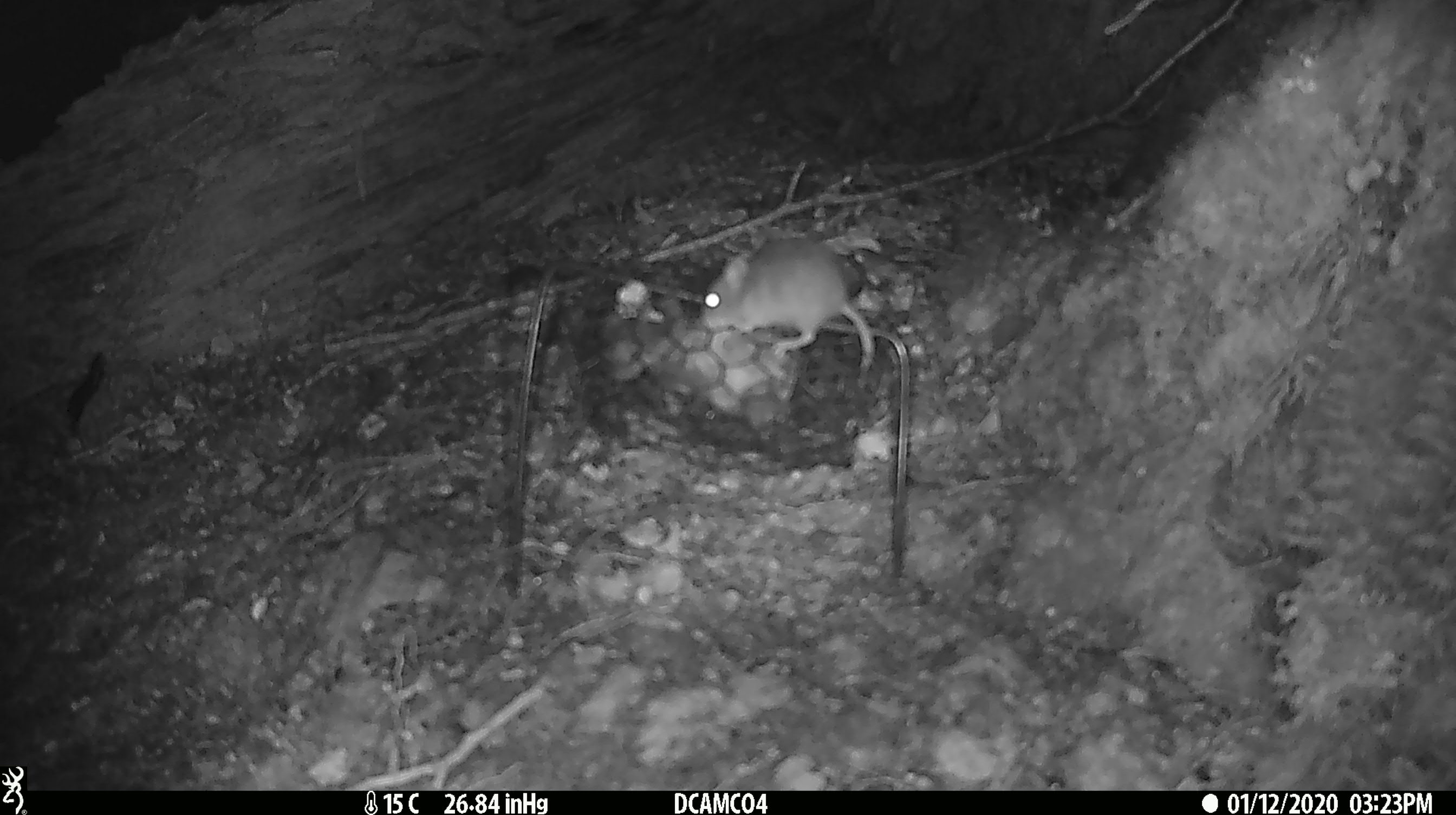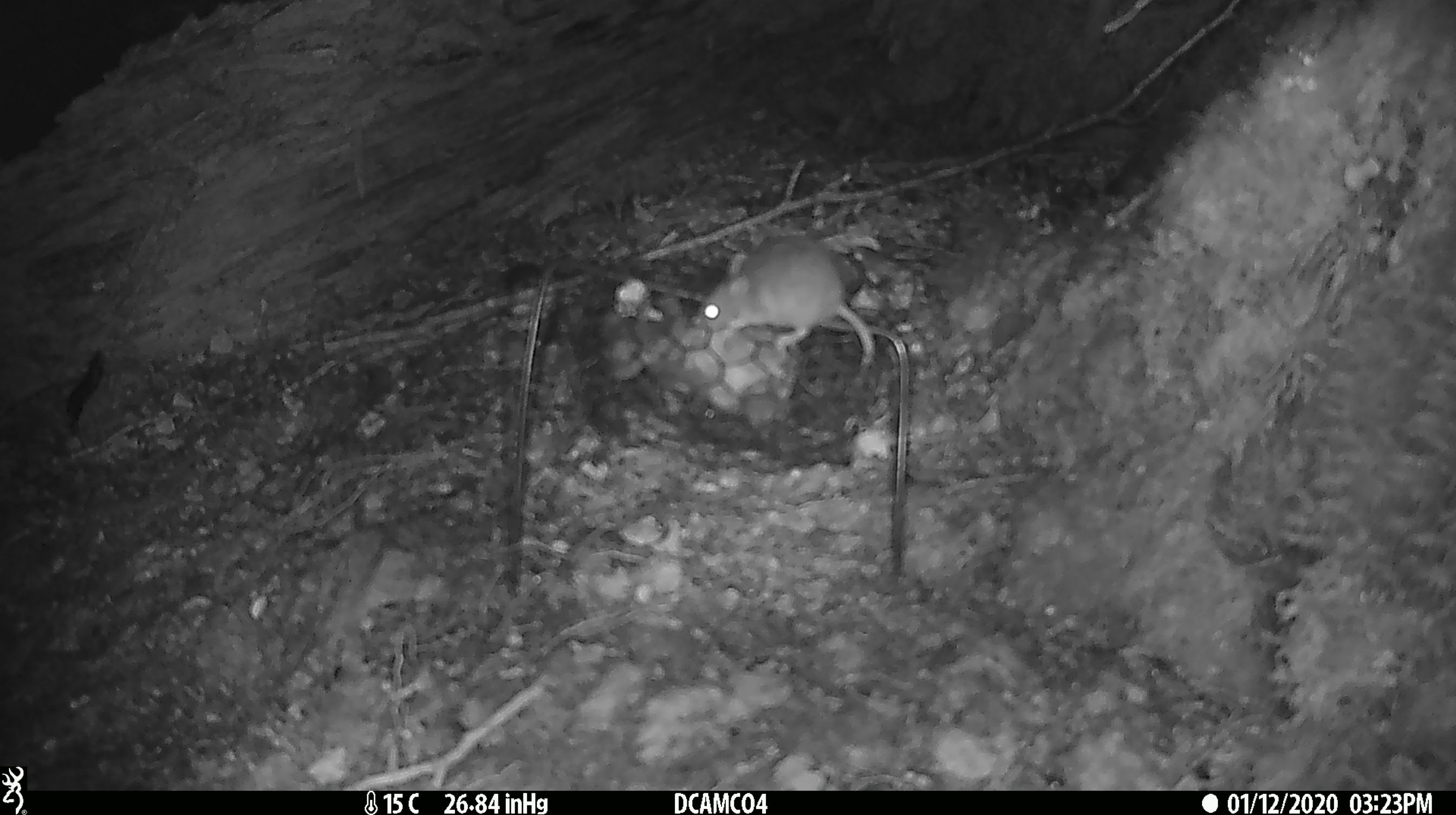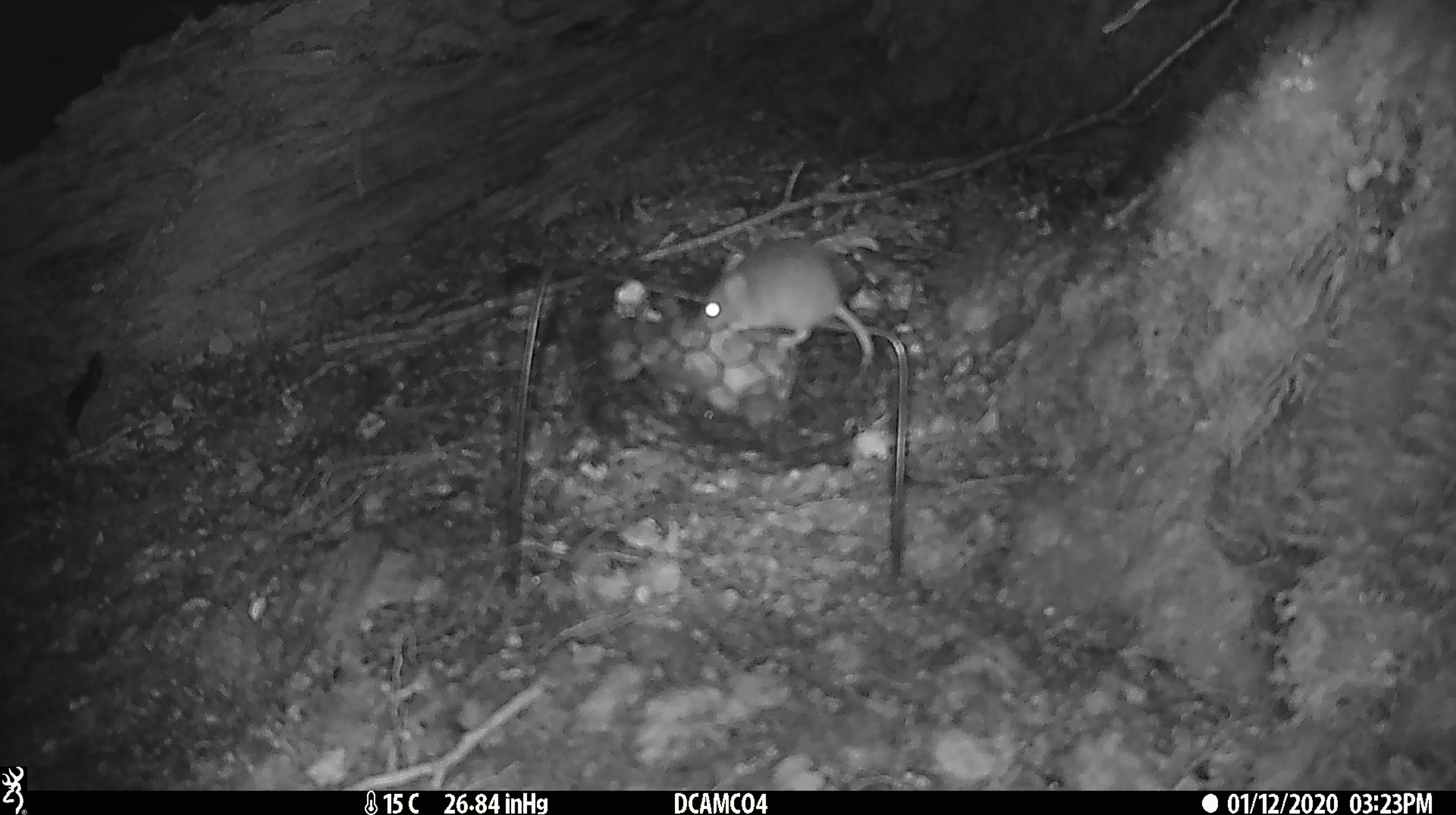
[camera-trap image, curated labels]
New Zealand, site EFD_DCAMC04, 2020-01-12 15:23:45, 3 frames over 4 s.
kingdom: Animalia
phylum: Chordata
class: Mammalia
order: Rodentia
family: Muridae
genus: Mus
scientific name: Mus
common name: mouse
Mouse (Mus).